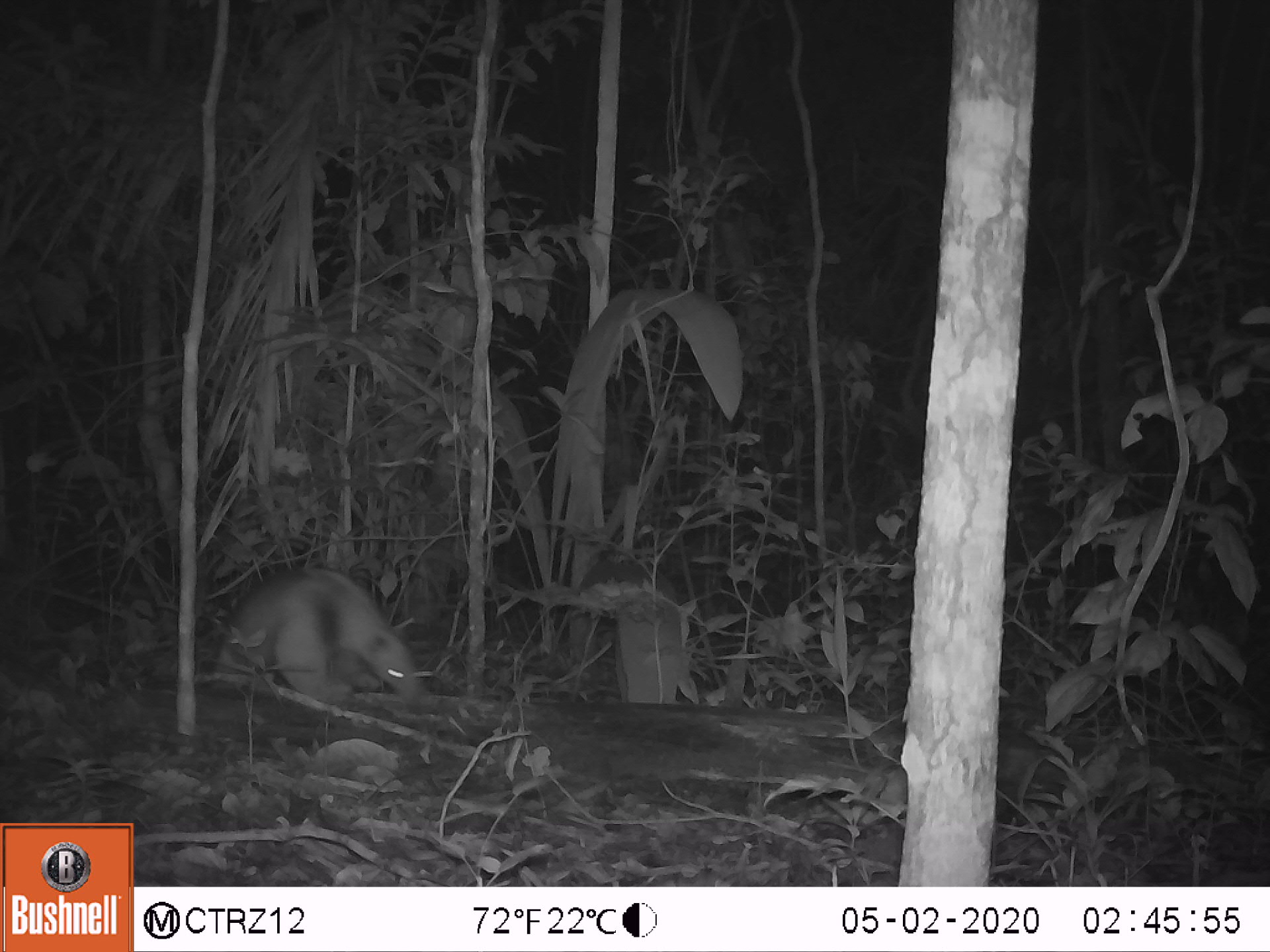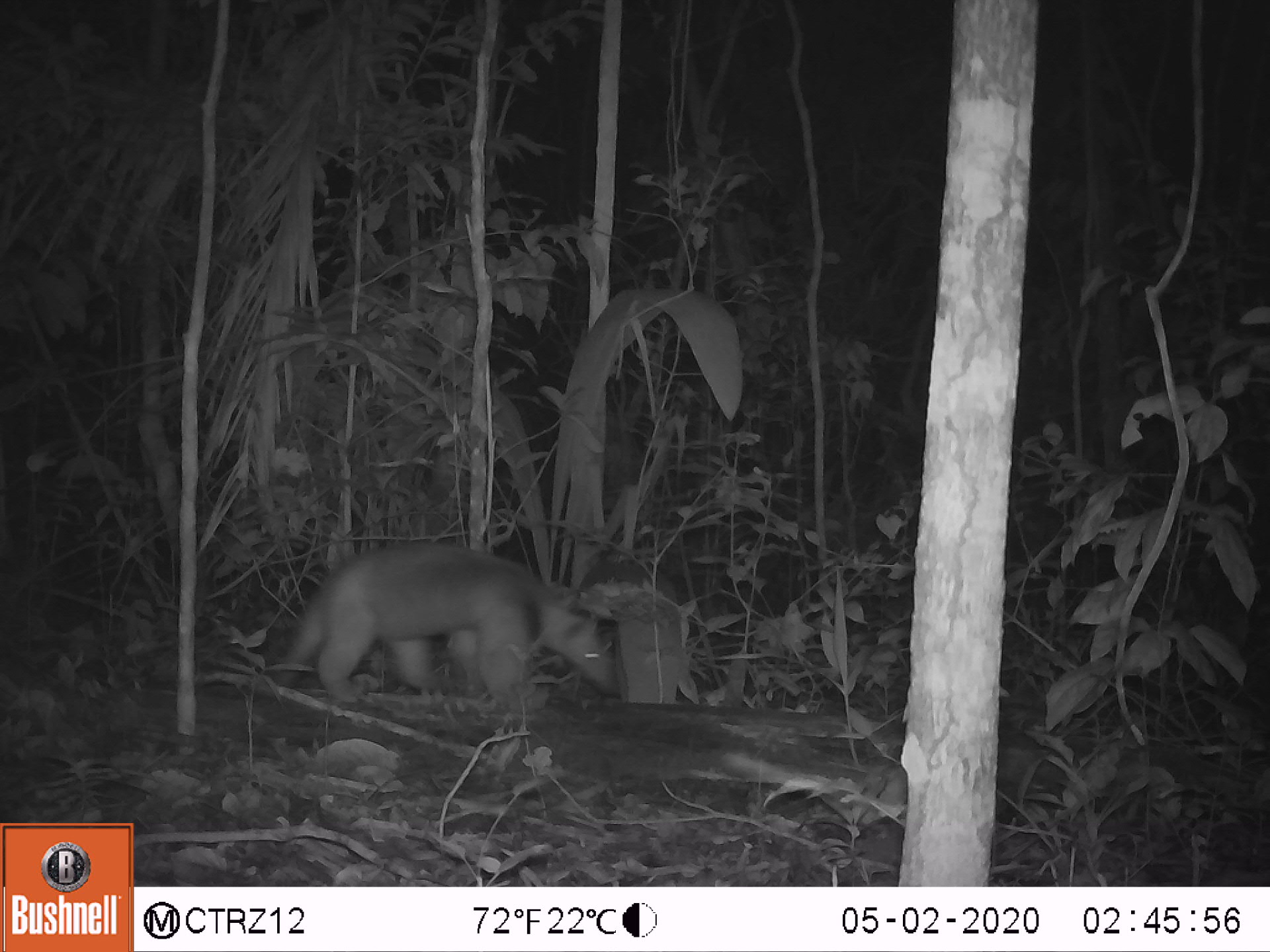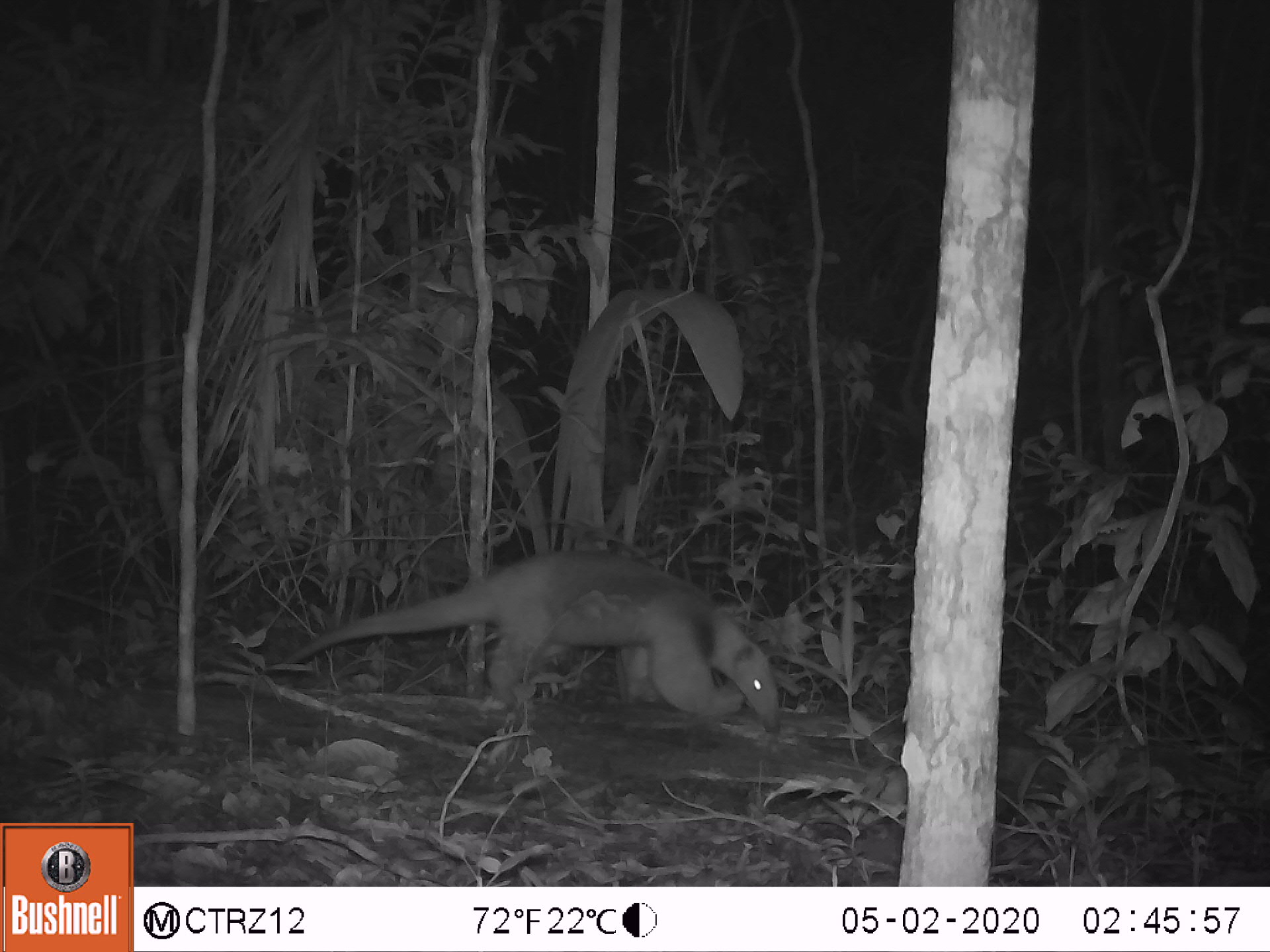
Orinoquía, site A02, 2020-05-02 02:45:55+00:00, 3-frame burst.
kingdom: Animalia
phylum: Chordata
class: Mammalia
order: Pilosa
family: Myrmecophagidae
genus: Tamandua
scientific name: Tamandua tetradactyla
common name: southern tamandua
Southern tamandua (Tamandua tetradactyla).